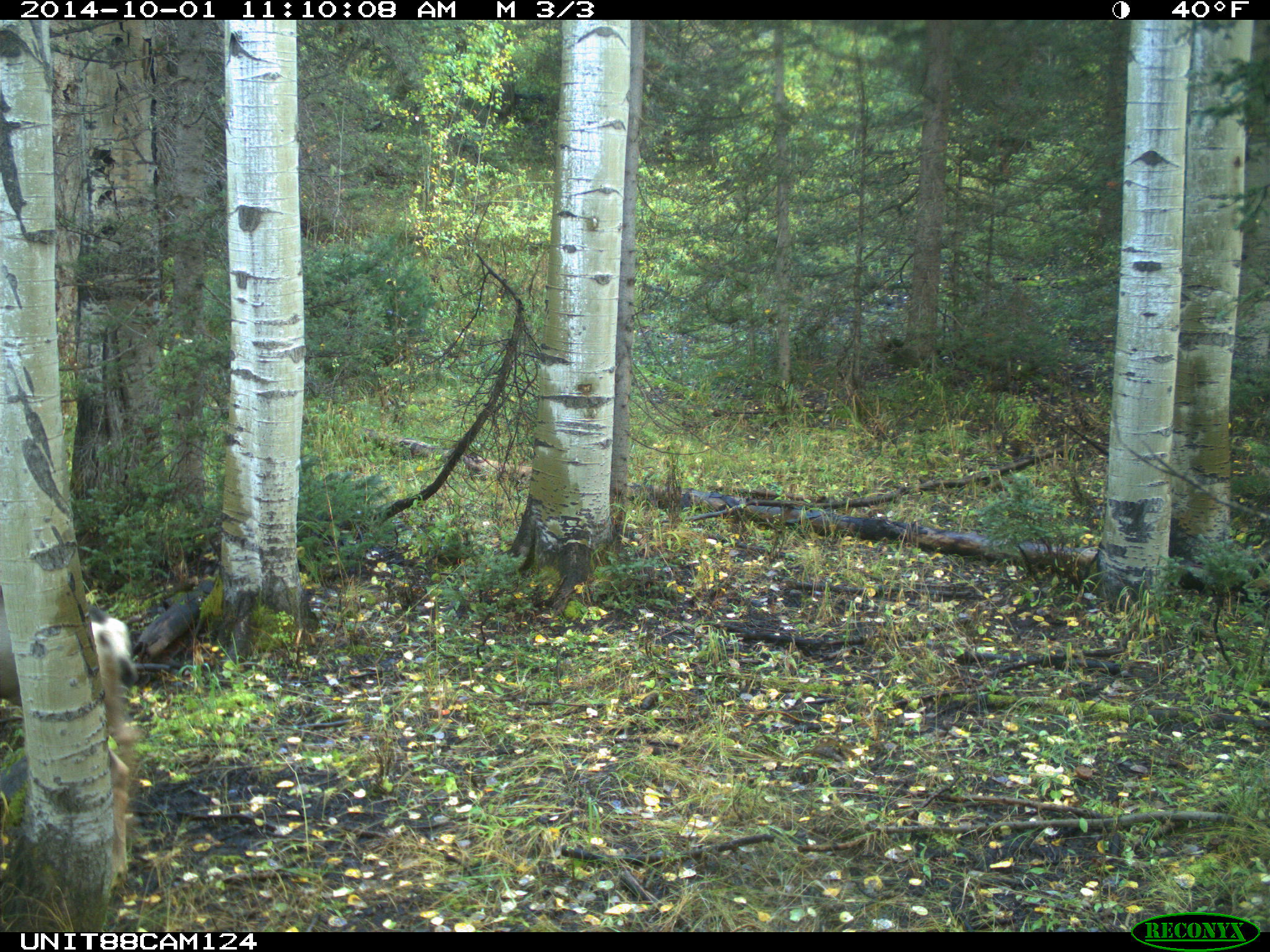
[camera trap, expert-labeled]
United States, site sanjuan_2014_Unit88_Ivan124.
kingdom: Animalia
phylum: Chordata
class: Mammalia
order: Artiodactyla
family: Cervidae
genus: Odocoileus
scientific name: Odocoileus hemionus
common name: mule deer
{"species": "Odocoileus hemionus (mule deer)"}